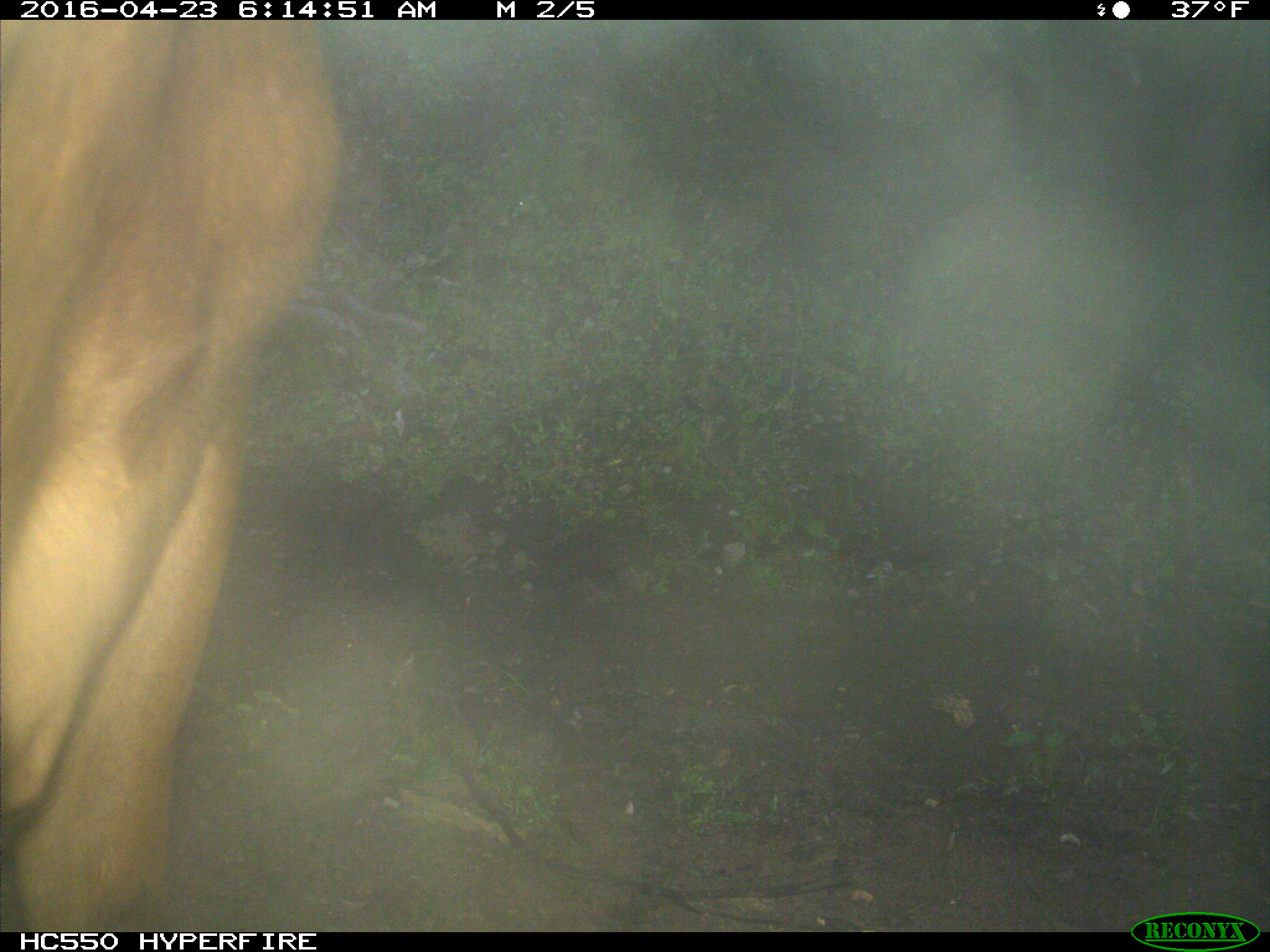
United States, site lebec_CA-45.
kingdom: Animalia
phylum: Chordata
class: Mammalia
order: Artiodactyla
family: Bovidae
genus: Bos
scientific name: Bos taurus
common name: domestic cow